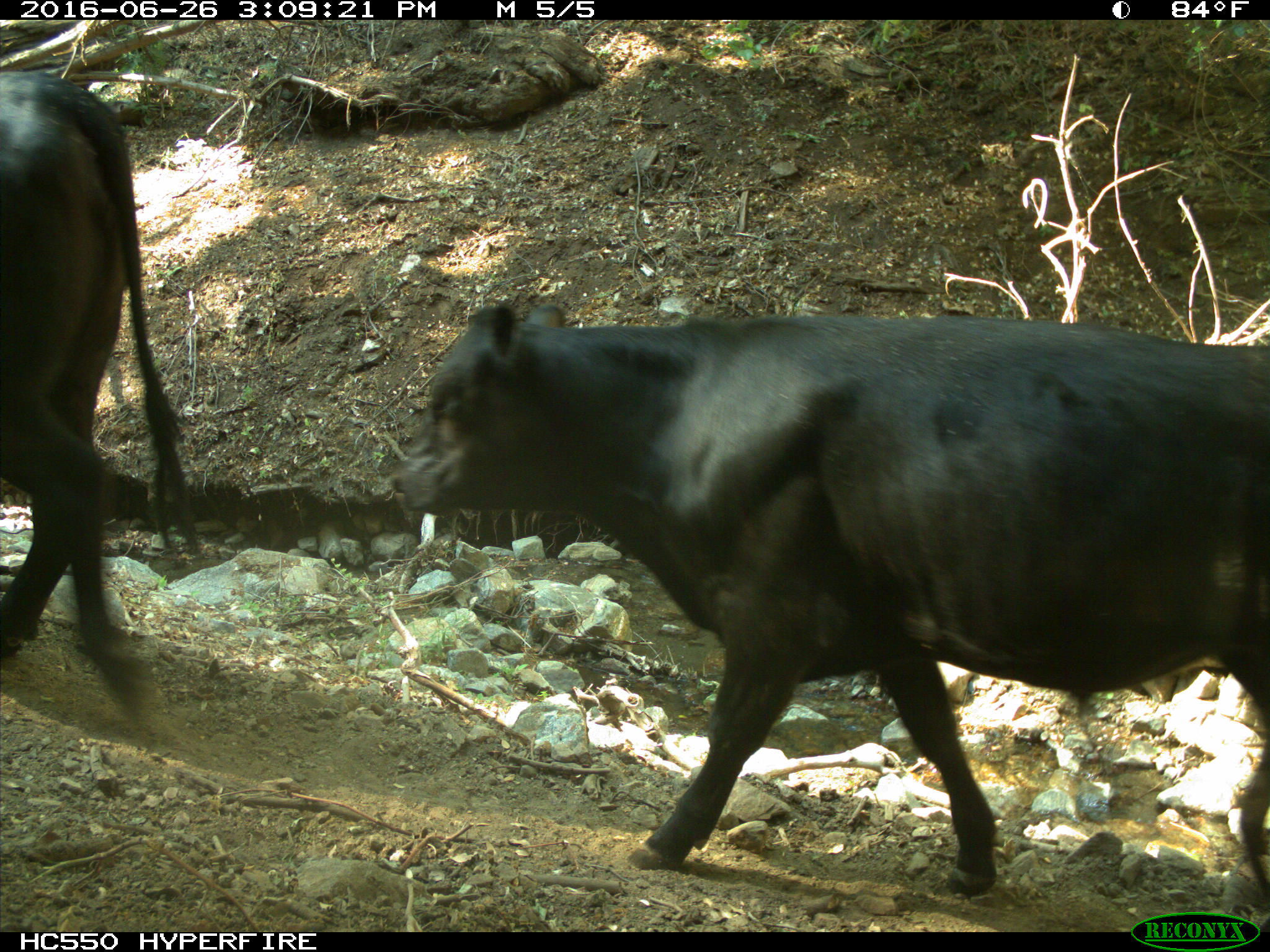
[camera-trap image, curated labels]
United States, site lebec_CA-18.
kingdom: Animalia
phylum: Chordata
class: Mammalia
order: Artiodactyla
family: Bovidae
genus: Bos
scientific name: Bos taurus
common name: domestic cow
Bos taurus (domestic cow).